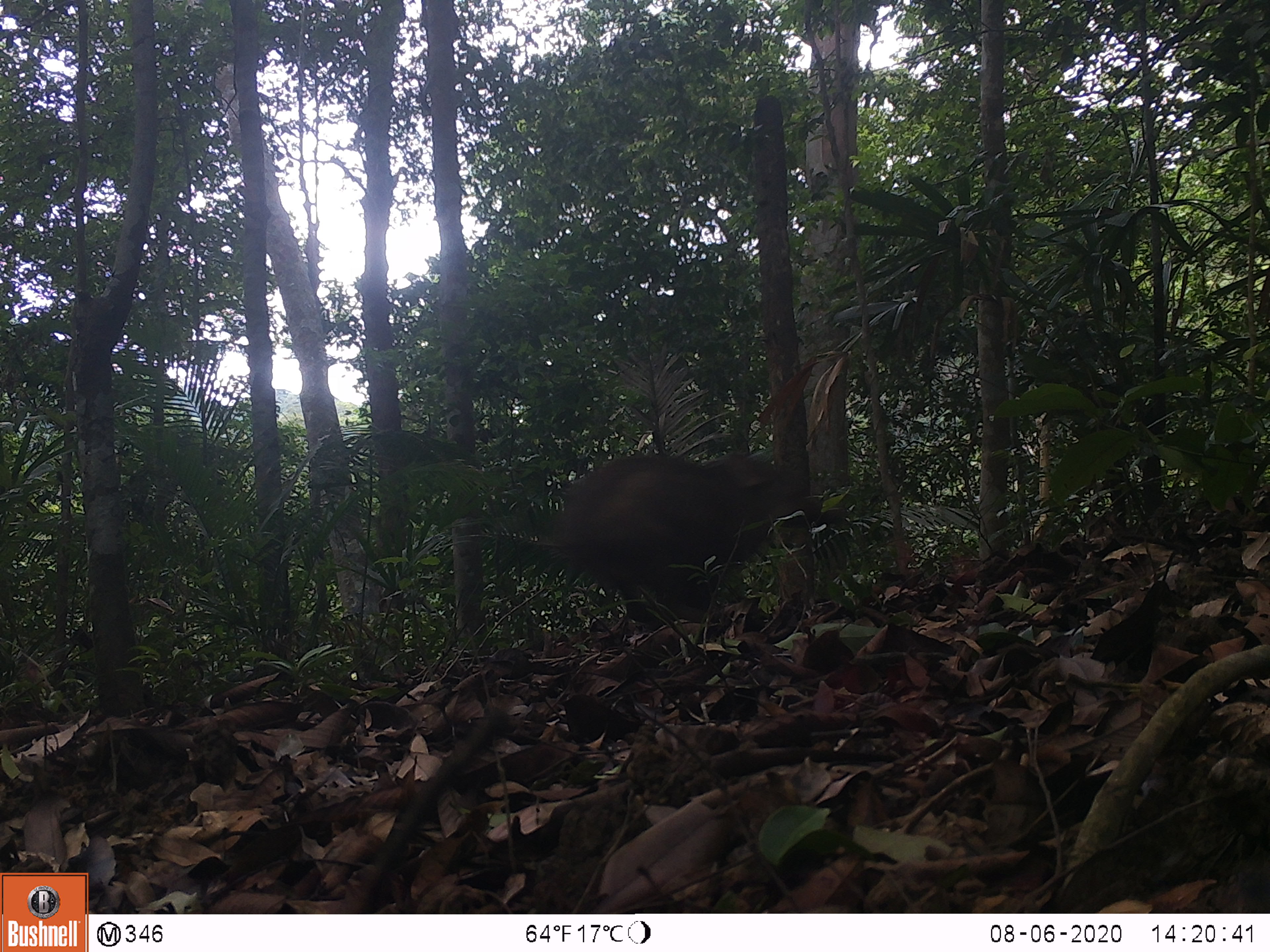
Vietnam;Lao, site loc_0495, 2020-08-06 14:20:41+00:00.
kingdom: Animalia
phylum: Chordata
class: Mammalia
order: Artiodactyla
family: Suidae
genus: Sus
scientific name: Sus scrofa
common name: eurasian wild pig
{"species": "eurasian wild pig (Sus scrofa)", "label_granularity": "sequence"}